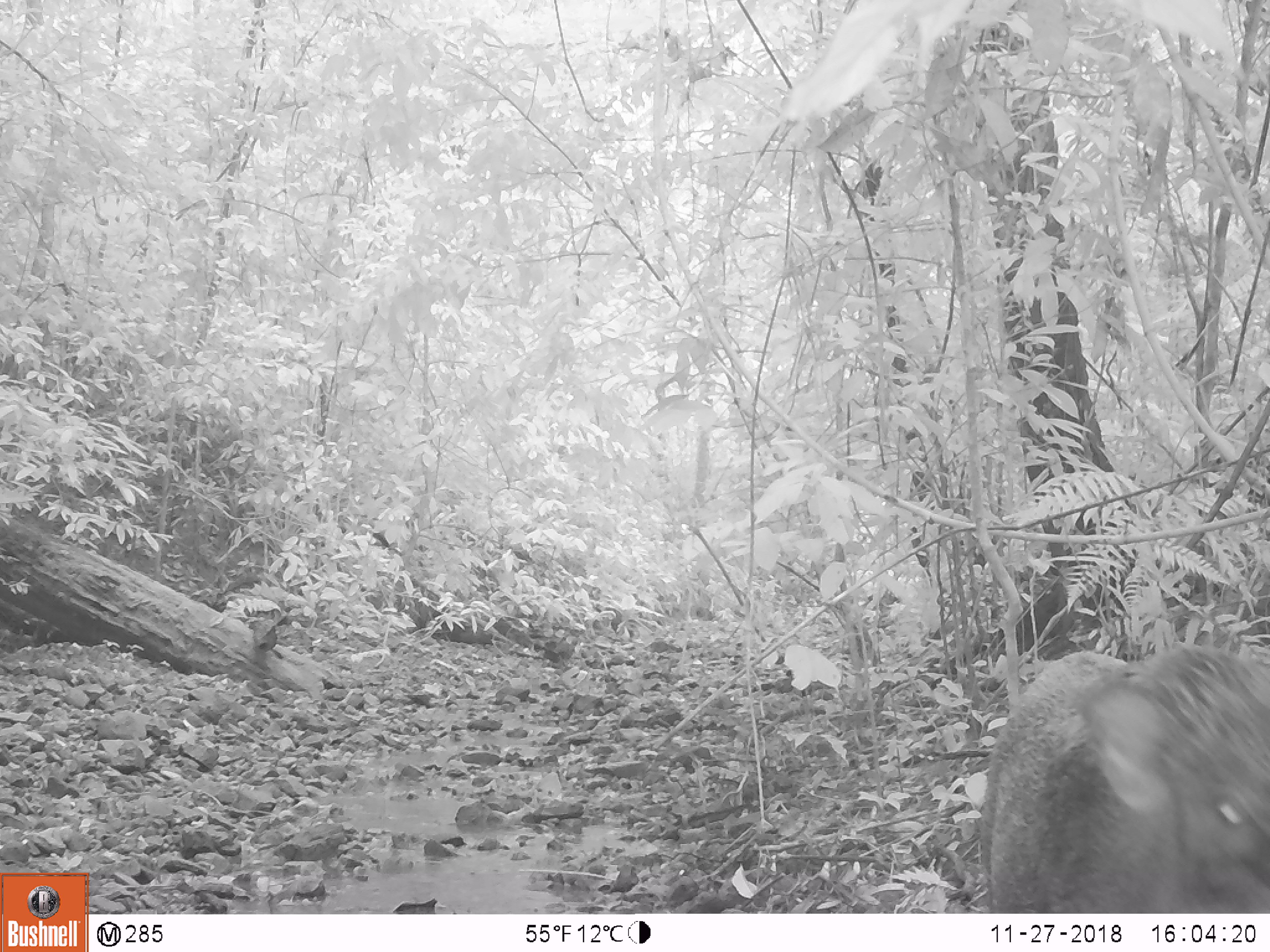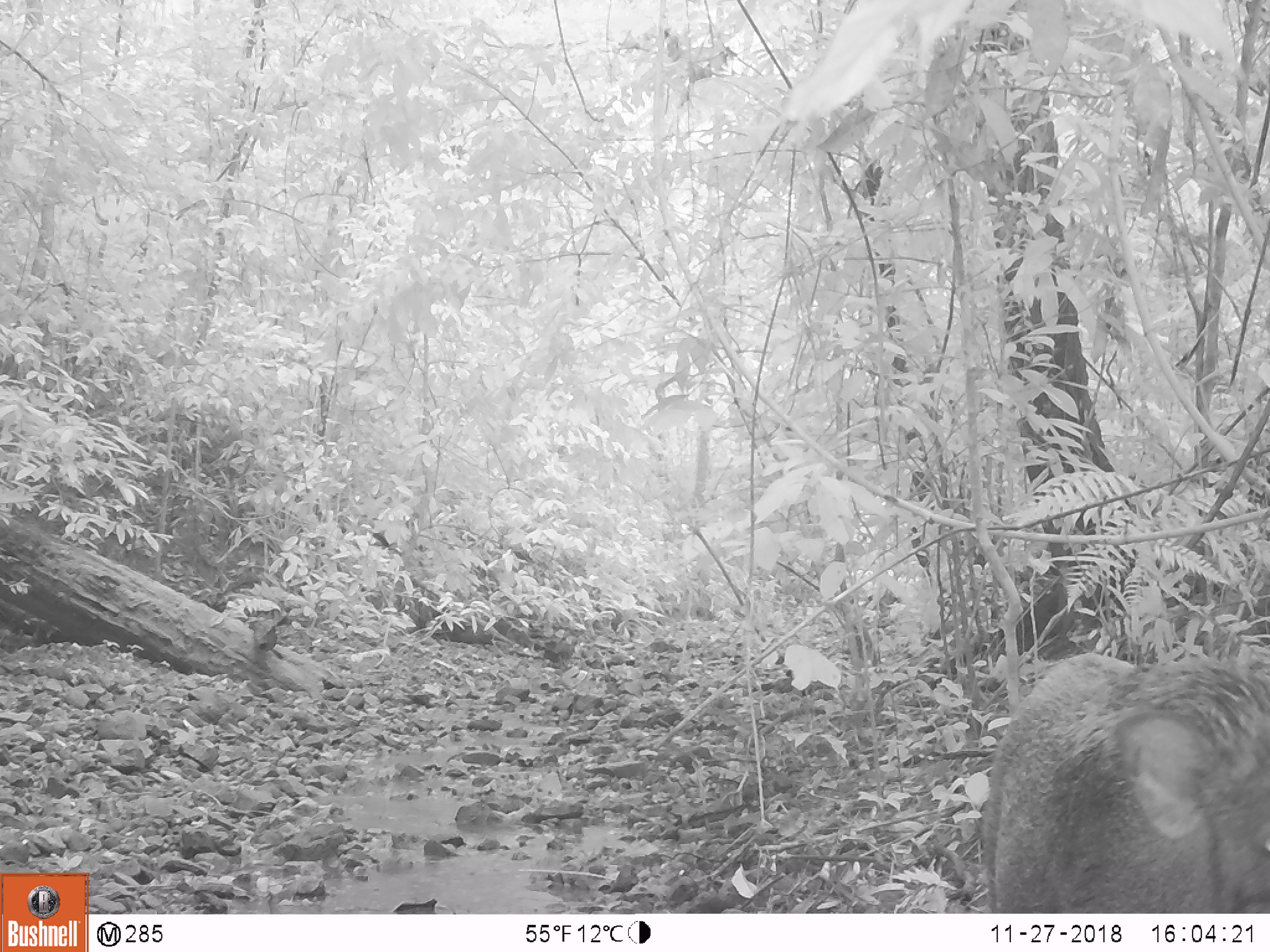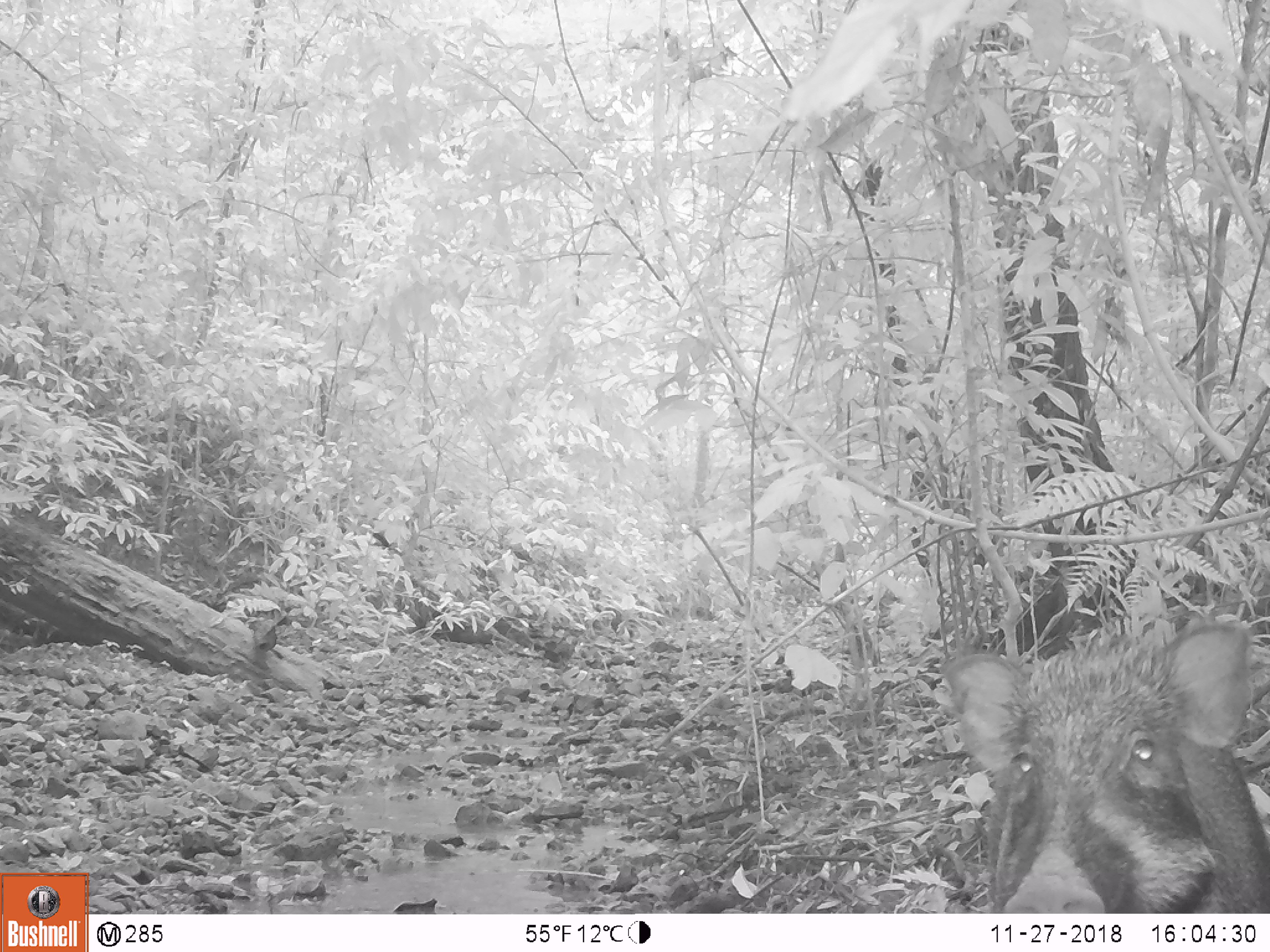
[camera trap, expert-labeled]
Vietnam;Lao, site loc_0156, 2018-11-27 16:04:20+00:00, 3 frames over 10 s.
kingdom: Animalia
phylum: Chordata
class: Mammalia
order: Artiodactyla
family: Suidae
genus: Sus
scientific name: Sus scrofa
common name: eurasian wild pig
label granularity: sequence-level